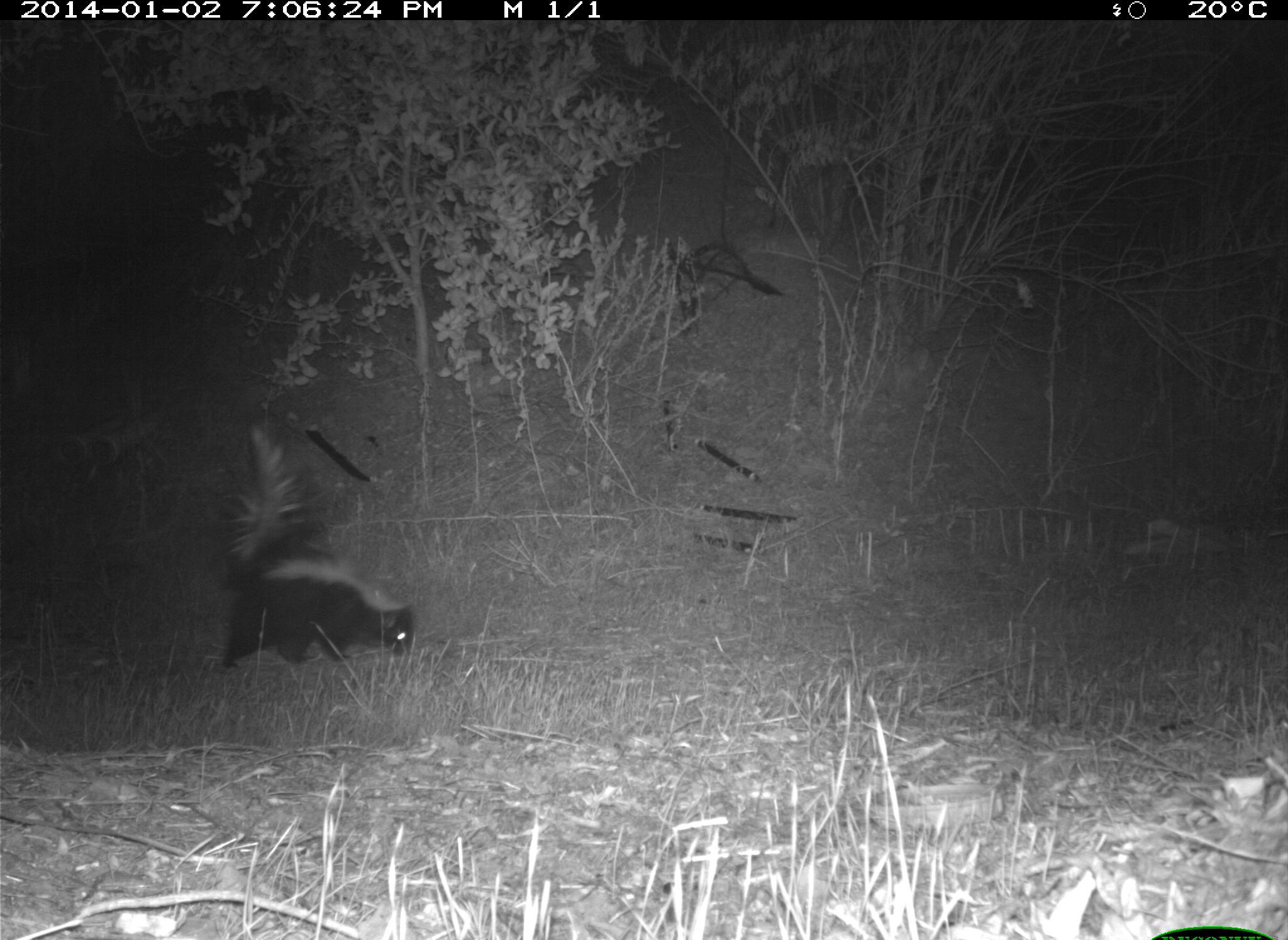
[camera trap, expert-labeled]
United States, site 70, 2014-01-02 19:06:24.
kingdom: Animalia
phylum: Chordata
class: Mammalia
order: Carnivora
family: Mephitidae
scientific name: Mephitidae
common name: skunk